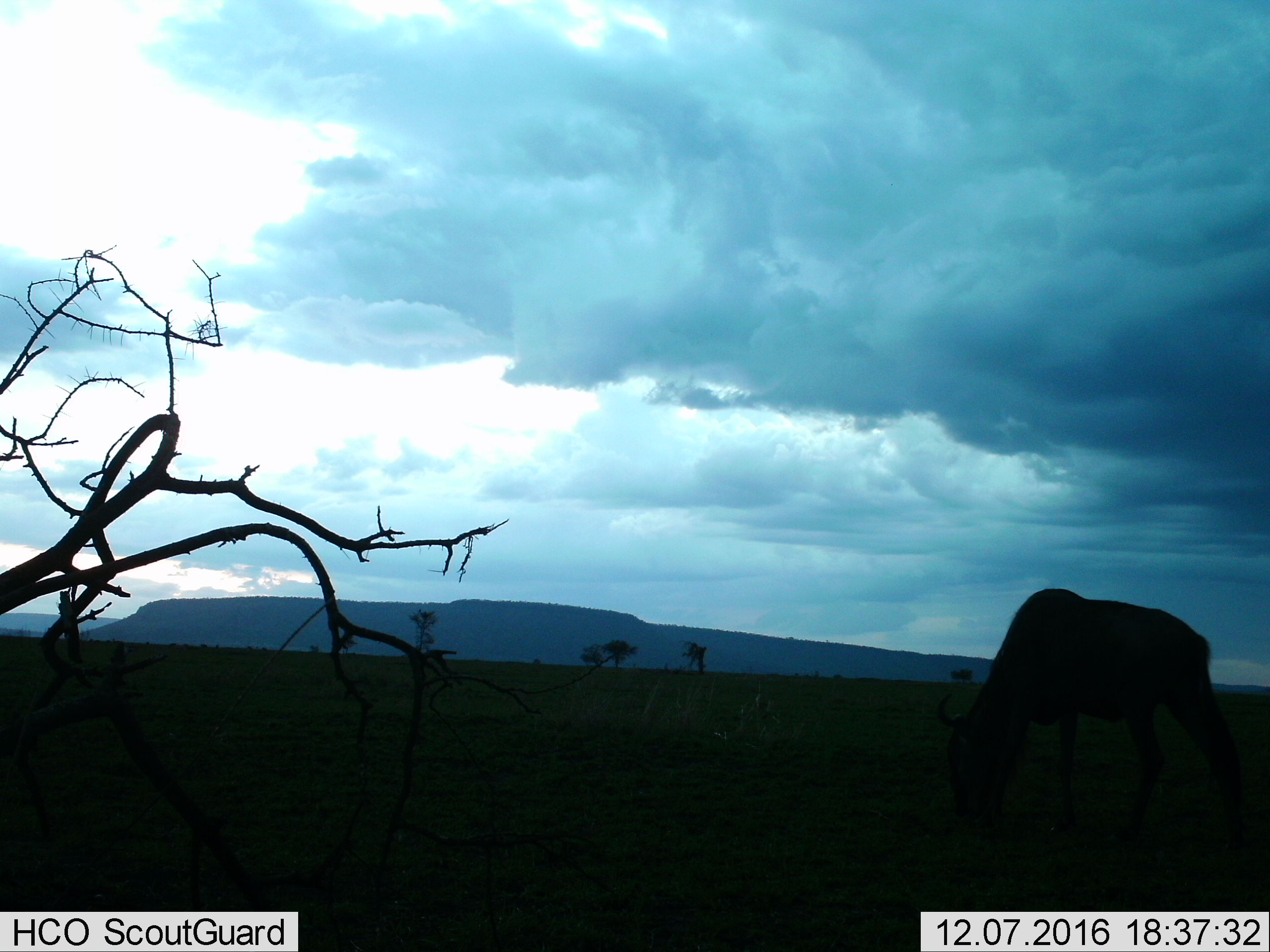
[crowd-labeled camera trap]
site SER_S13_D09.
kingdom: Animalia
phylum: Chordata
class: Mammalia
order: Artiodactyla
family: Bovidae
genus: Connochaetes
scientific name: Connochaetes taurinus taurinus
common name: blue wildebeest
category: wildebeestblue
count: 1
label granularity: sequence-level